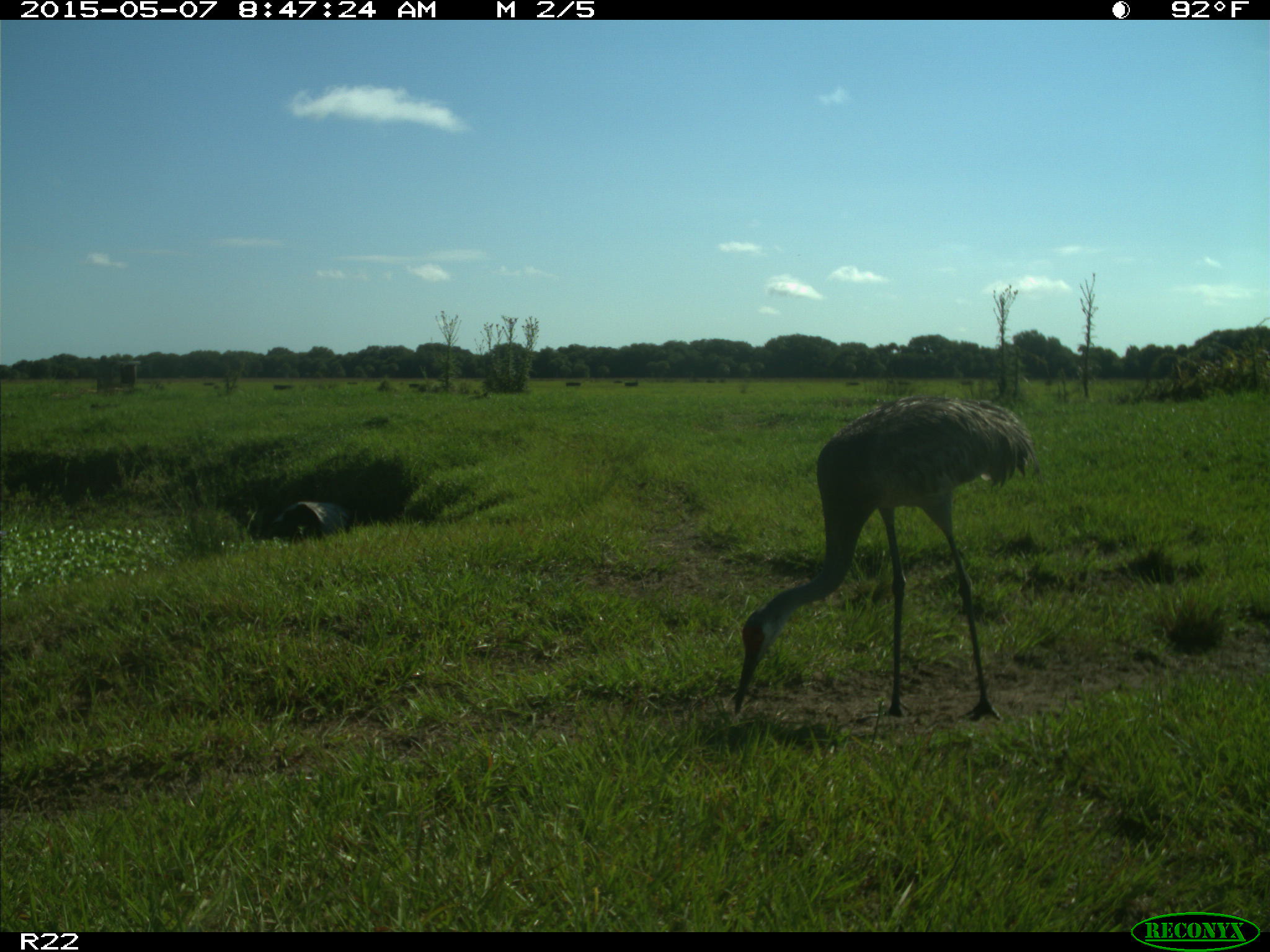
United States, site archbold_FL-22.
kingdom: Animalia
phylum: Chordata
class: Aves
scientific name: Aves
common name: birds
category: unidentified bird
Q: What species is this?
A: Unidentified bird (birds) (Aves).